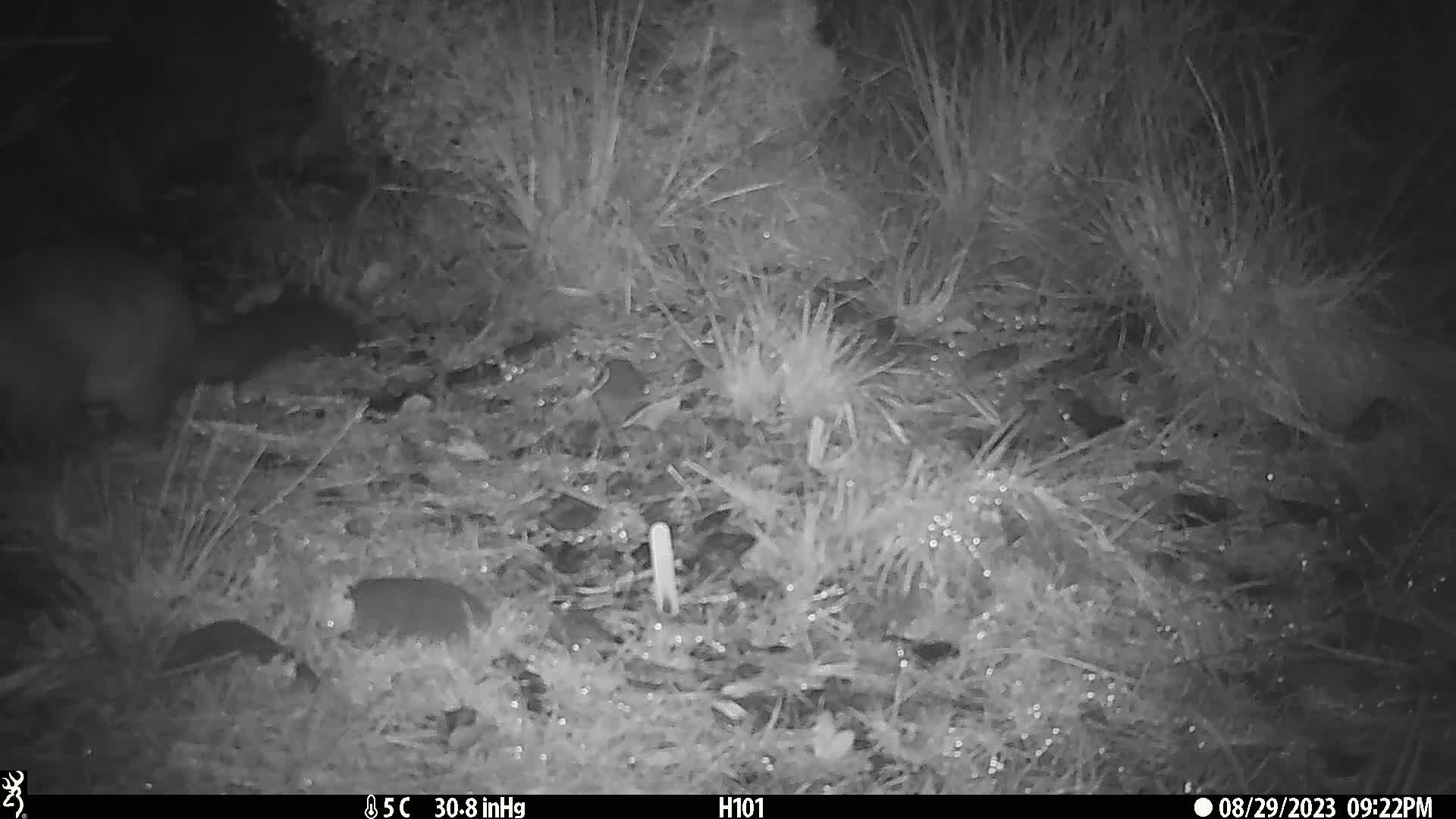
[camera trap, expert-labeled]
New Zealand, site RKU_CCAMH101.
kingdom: Animalia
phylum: Chordata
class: Mammalia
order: Diprotodontia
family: Phalangeridae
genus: Trichosurus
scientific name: Trichosurus vulpecula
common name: common brushtail possum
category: possum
Possum (common brushtail possum) (Trichosurus vulpecula).